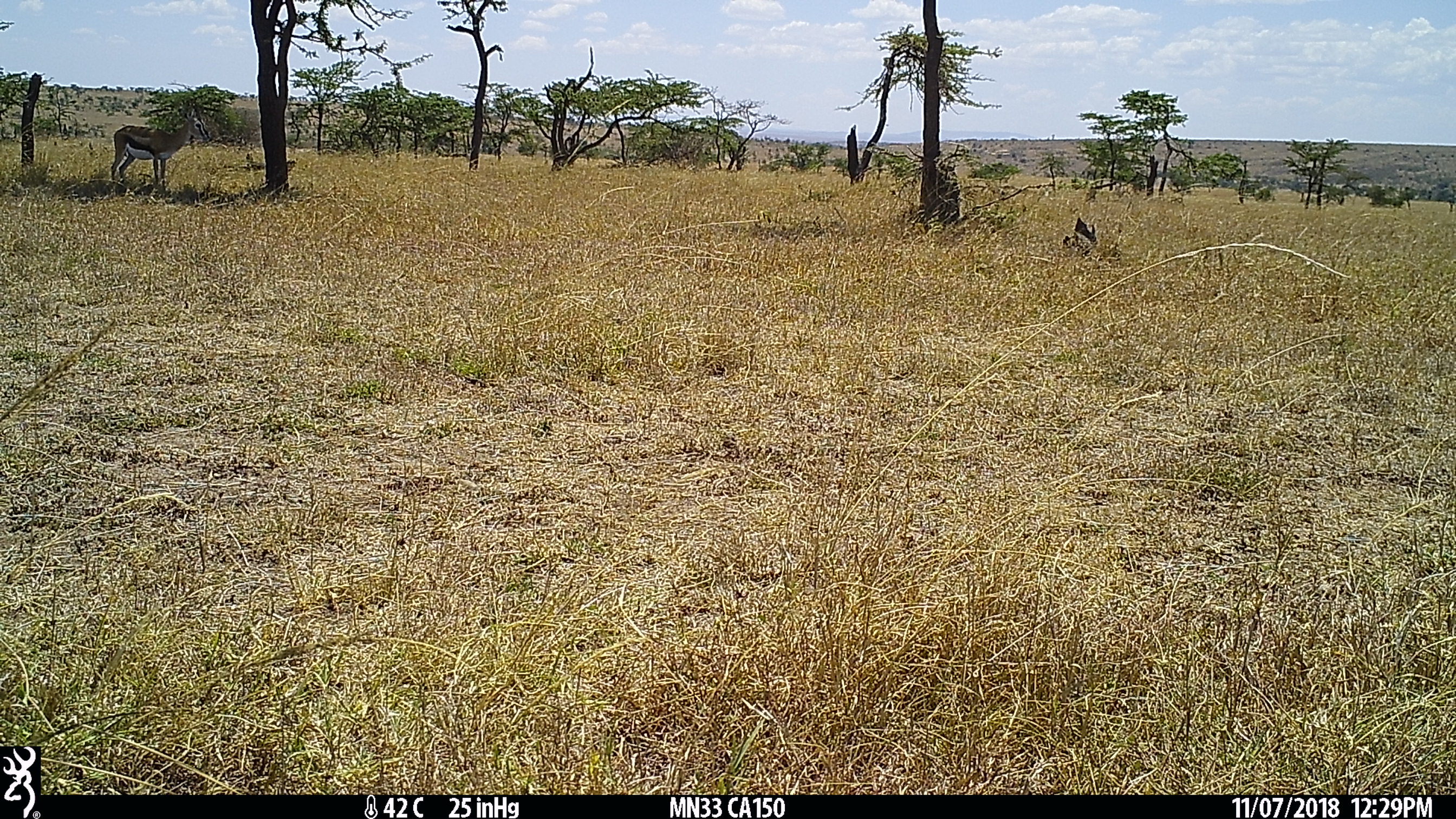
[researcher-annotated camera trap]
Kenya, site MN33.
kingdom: Animalia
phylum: Chordata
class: Mammalia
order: Artiodactyla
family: Bovidae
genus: Eudorcas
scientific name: Eudorcas thomsonii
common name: thomon's gazelle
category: gazelle thomsons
Gazelle thomsons (thomon's gazelle) (Eudorcas thomsonii).